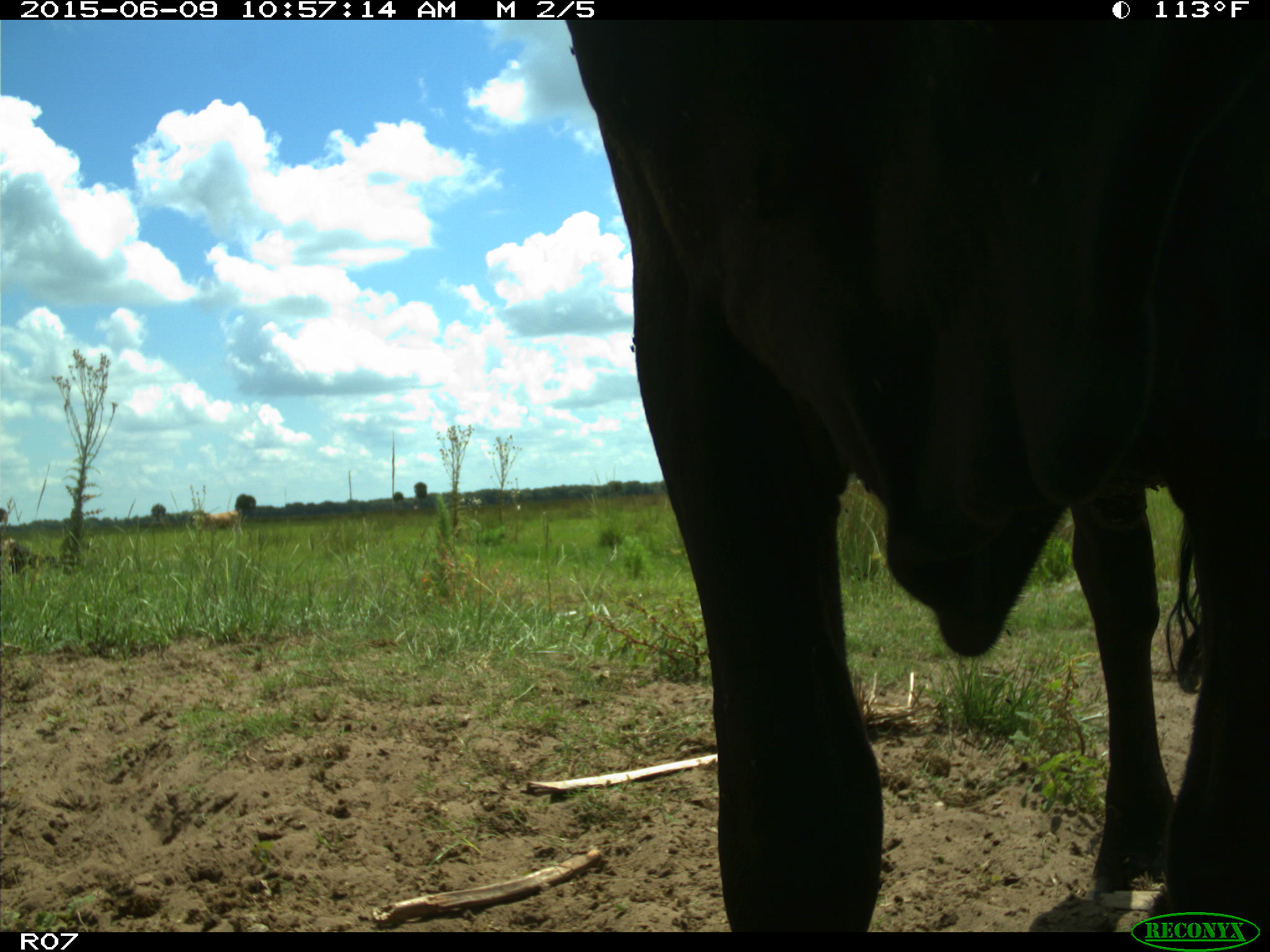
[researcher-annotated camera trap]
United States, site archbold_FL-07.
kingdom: Animalia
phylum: Chordata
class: Mammalia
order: Artiodactyla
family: Bovidae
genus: Bos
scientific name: Bos taurus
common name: domestic cow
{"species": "Bos taurus (domestic cow)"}